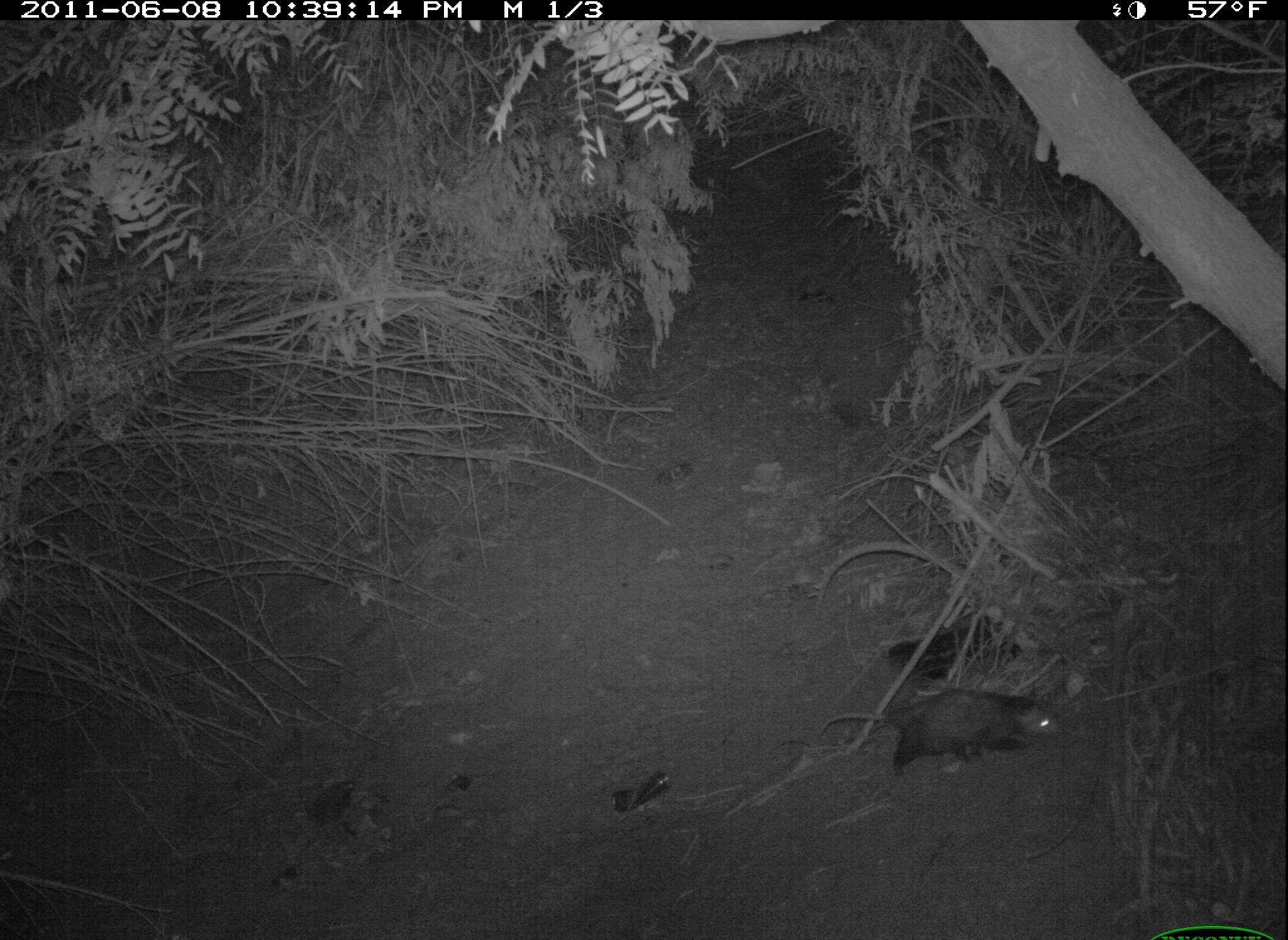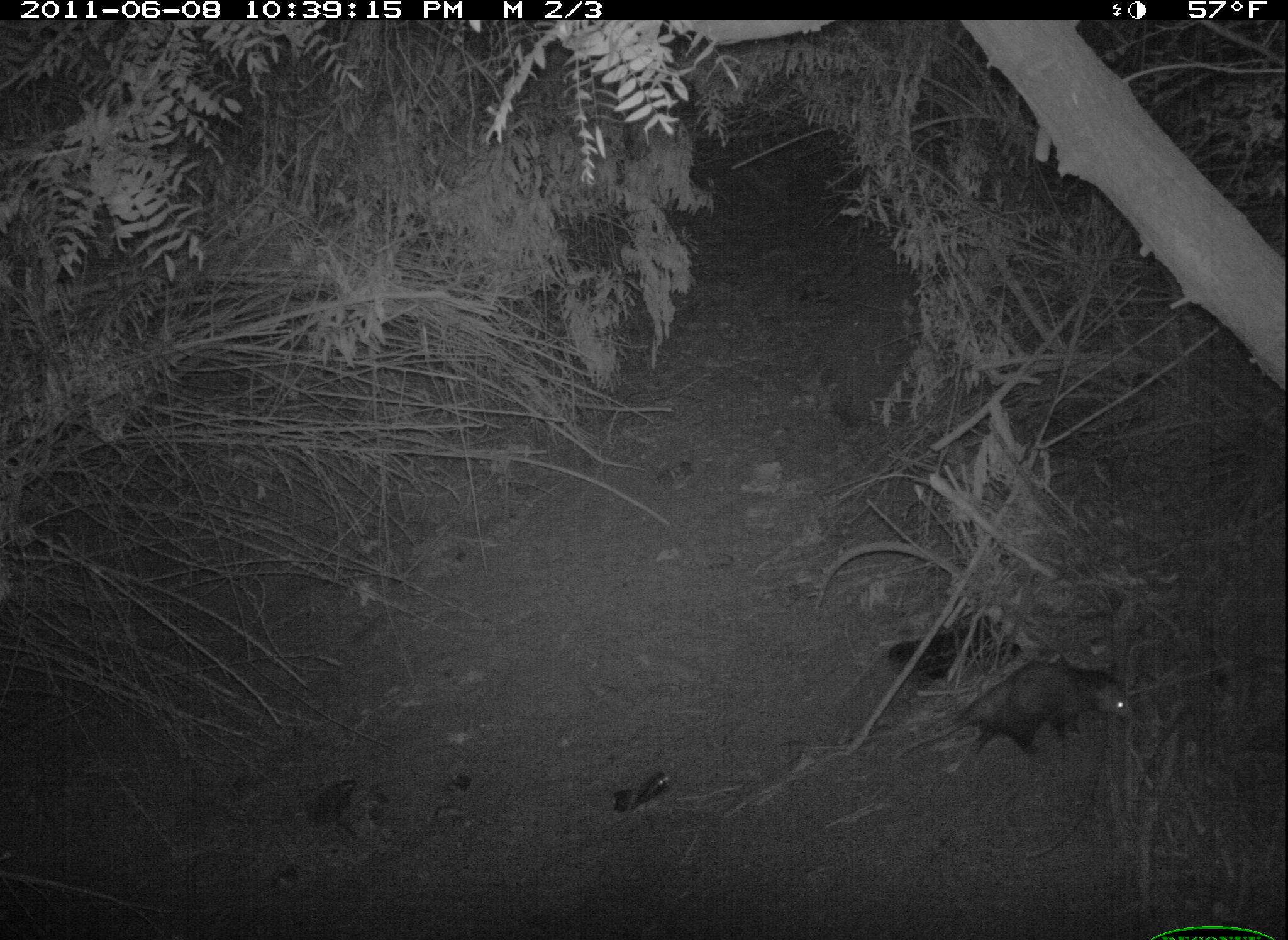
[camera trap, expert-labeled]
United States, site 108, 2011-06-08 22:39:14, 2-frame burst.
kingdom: Animalia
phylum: Chordata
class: Mammalia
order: Didelphimorphia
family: Didelphidae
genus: Didelphis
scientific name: Didelphis virginiana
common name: virginia opossum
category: opossum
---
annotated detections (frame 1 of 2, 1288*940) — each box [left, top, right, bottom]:
opossum: [807, 664, 1085, 781]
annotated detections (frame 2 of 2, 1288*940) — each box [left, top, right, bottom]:
opossum: [892, 659, 1150, 773]